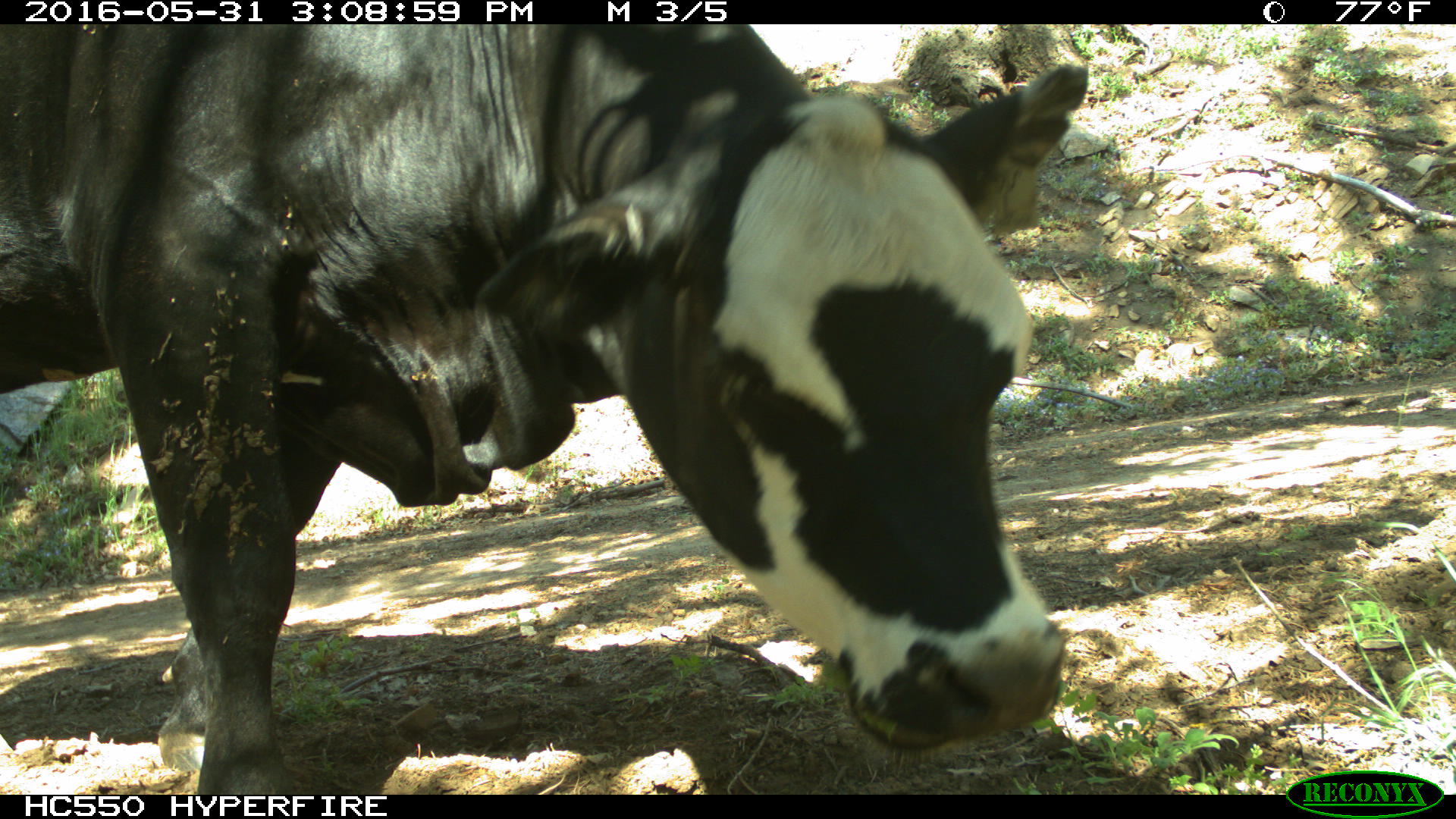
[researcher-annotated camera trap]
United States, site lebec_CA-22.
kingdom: Animalia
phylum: Chordata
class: Mammalia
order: Artiodactyla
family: Bovidae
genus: Bos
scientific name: Bos taurus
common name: domestic cow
Bos taurus (domestic cow).